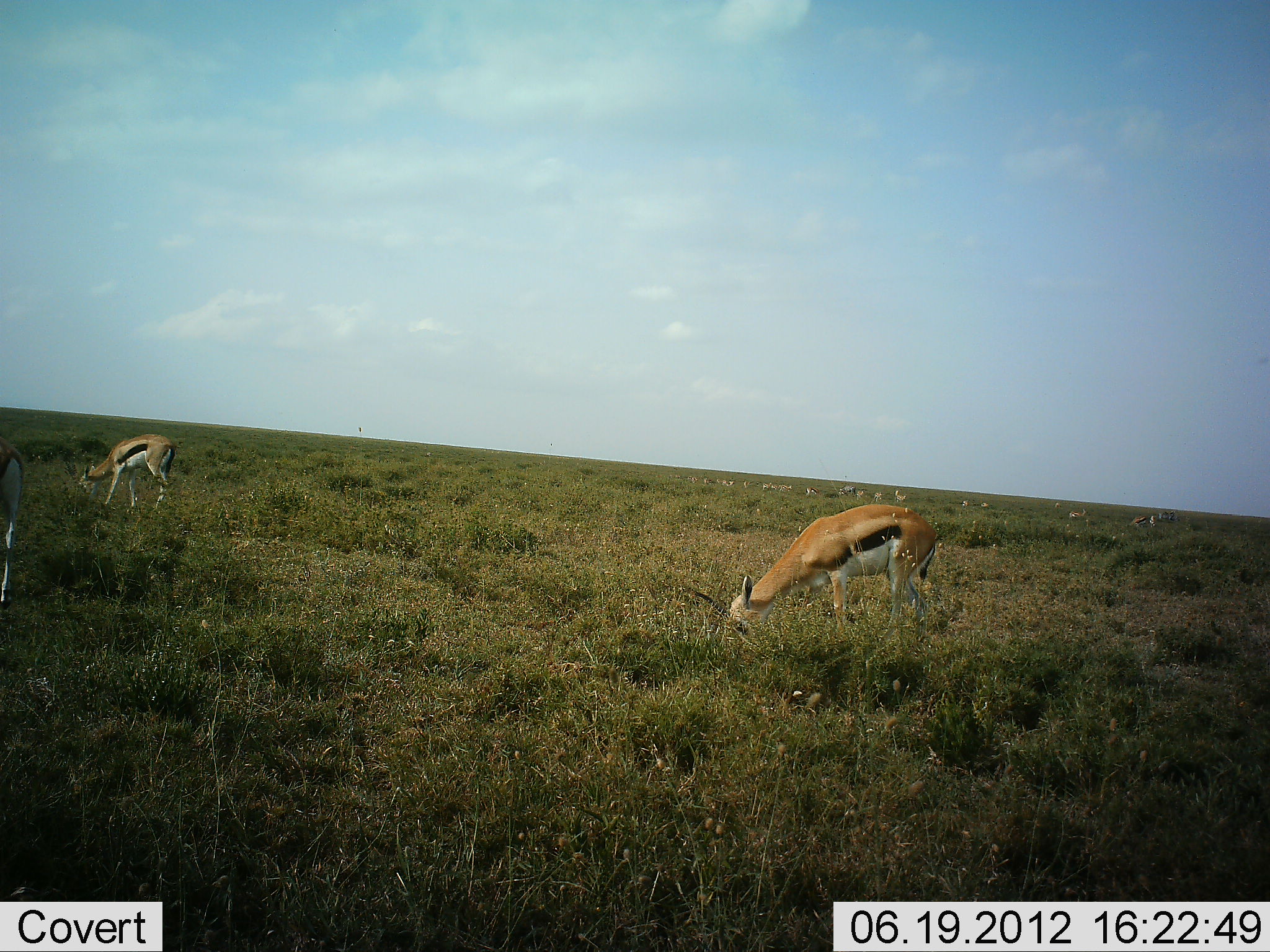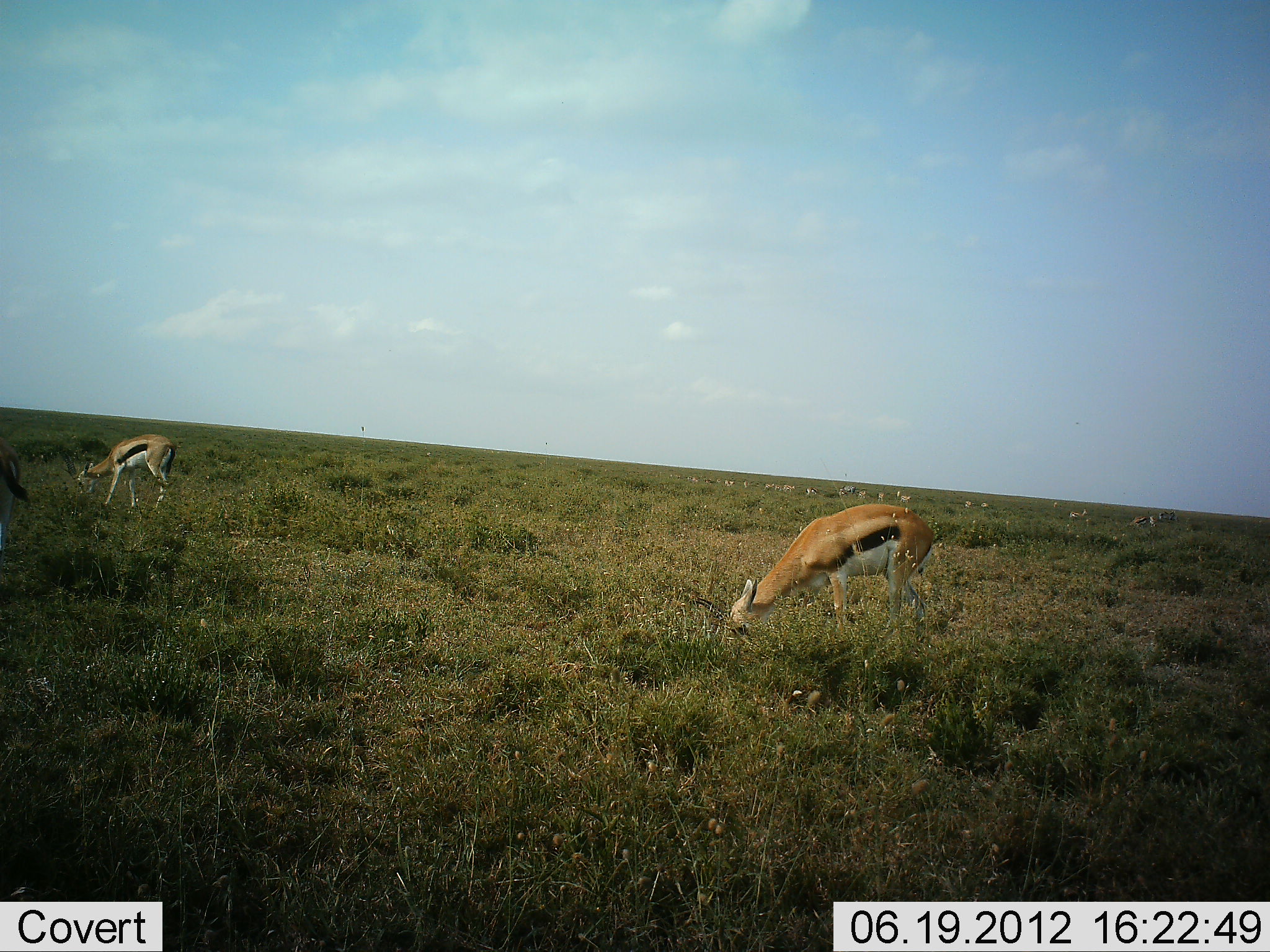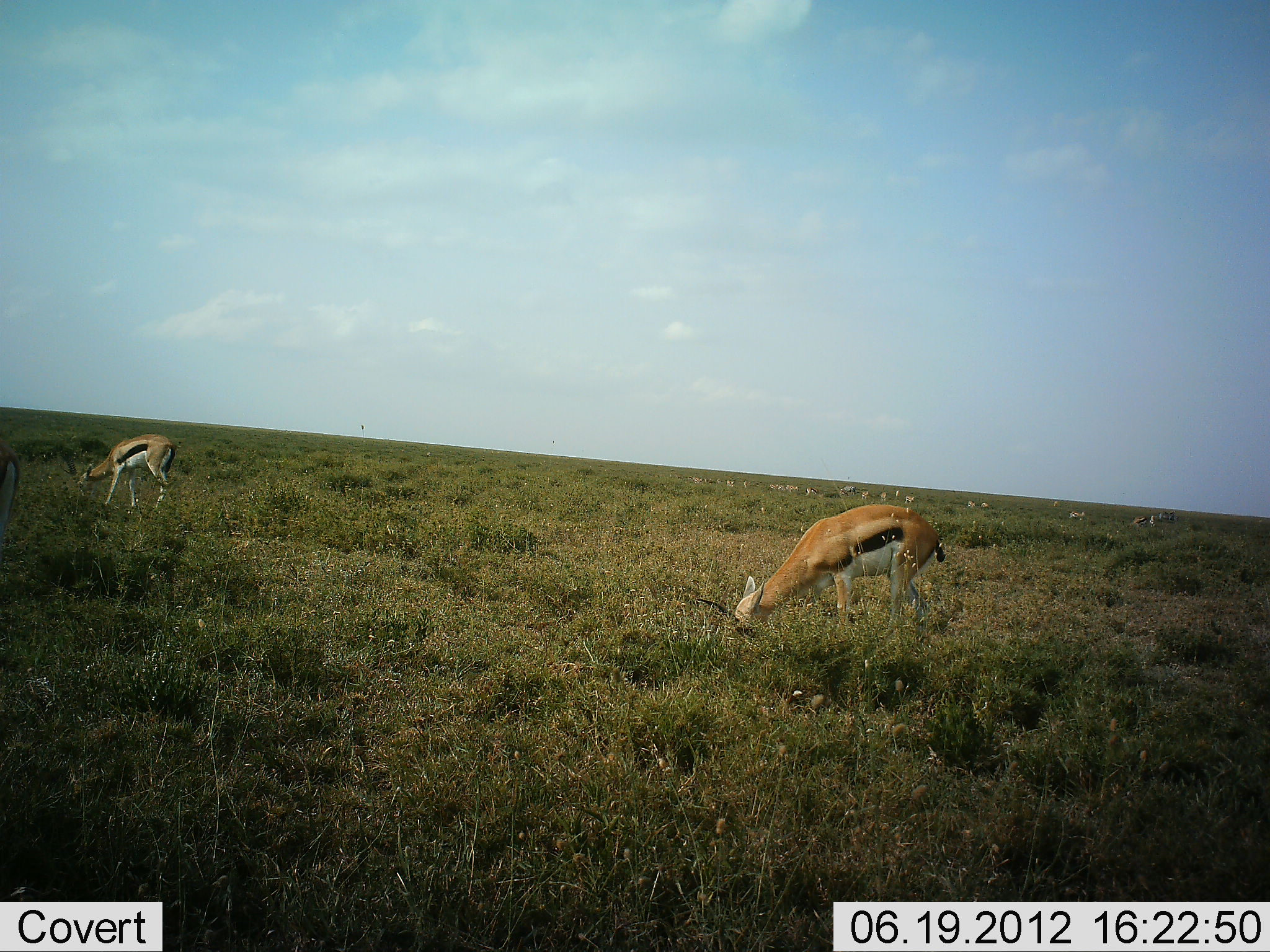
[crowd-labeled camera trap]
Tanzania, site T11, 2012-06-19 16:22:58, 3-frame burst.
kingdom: Animalia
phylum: Chordata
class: Mammalia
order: Artiodactyla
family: Bovidae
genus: Eudorcas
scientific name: Eudorcas thomsonii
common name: thomson's gazelle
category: gazellethomsons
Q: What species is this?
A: Gazellethomsons (thomson's gazelle) (Eudorcas thomsonii).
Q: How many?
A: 3.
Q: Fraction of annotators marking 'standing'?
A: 0%.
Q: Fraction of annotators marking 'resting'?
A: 0%.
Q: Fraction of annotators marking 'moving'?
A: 0%.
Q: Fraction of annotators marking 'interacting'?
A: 0%.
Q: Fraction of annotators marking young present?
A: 0%.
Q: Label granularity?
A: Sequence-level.